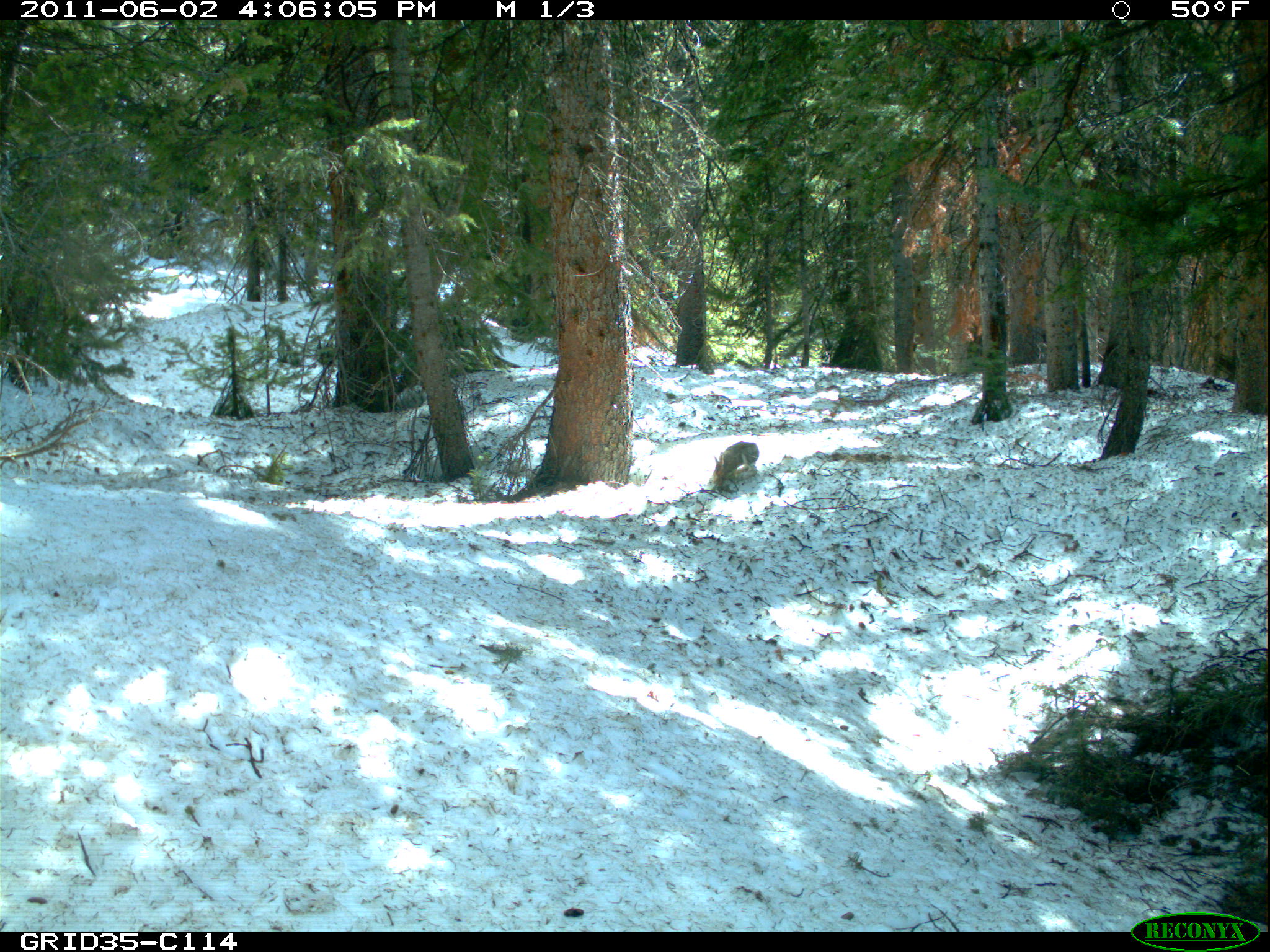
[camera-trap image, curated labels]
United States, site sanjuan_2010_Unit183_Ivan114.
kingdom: Animalia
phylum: Chordata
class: Mammalia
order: Lagomorpha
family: Leporidae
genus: Lepus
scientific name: Lepus americanus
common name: snowshoe hare